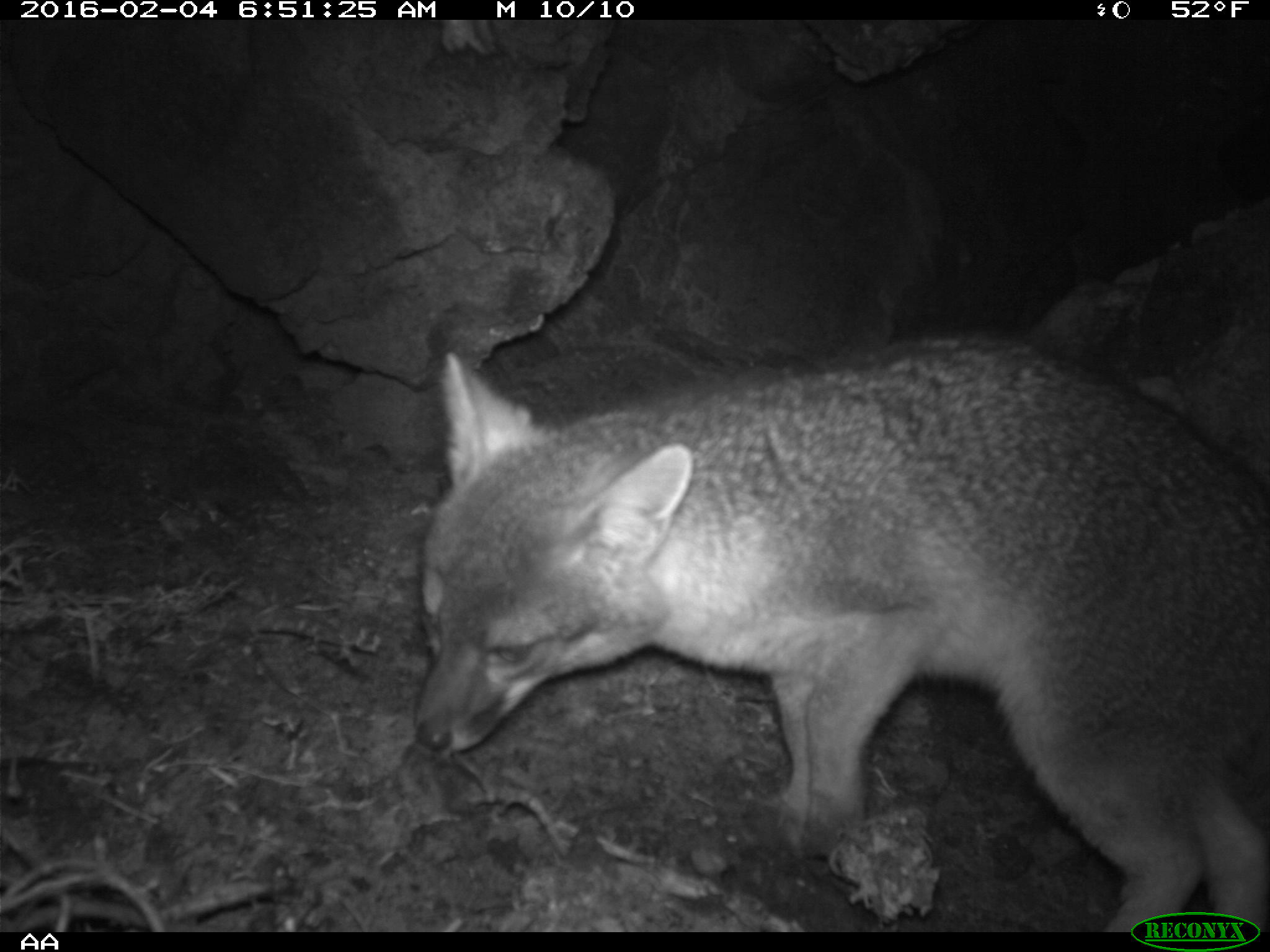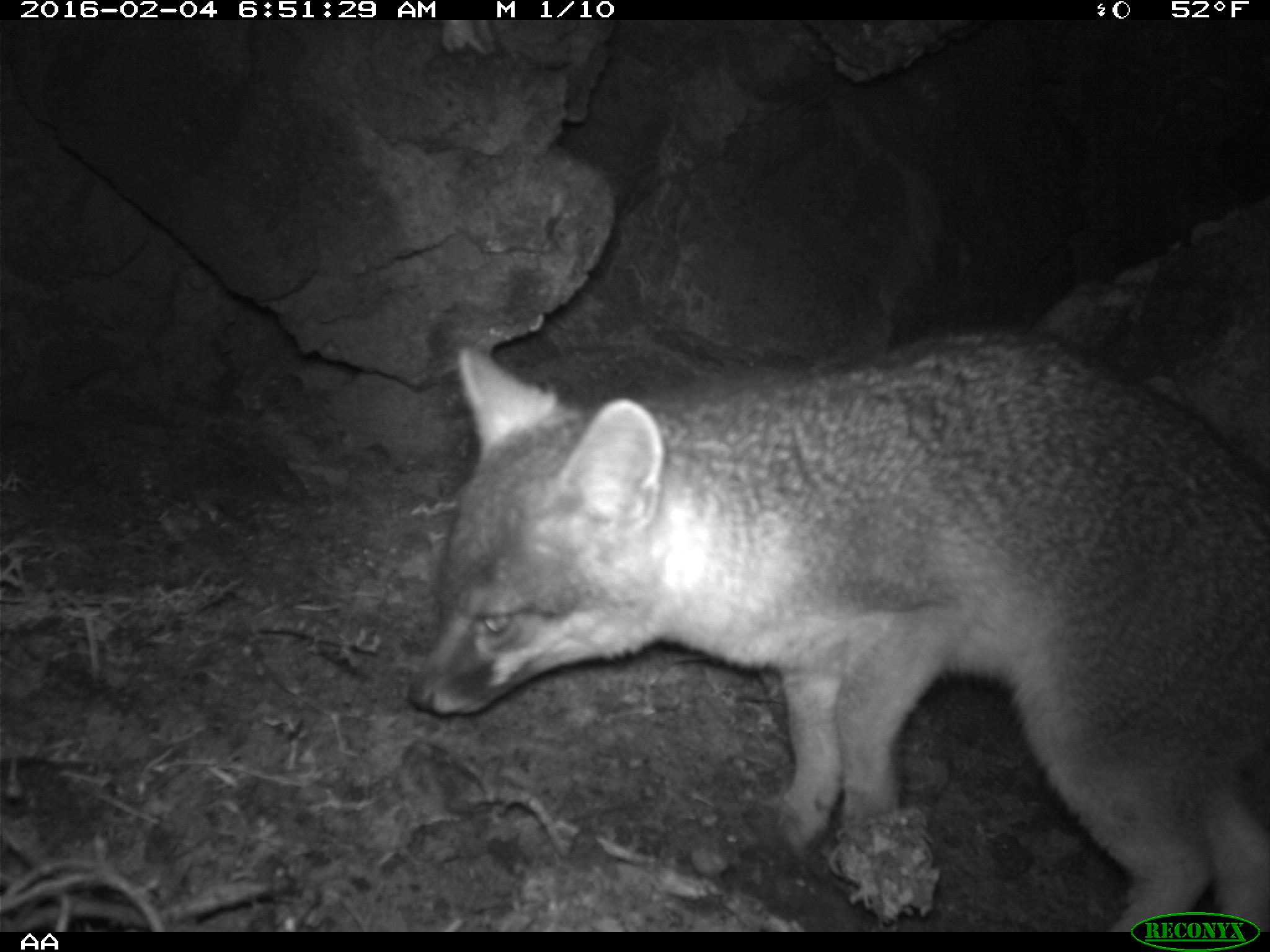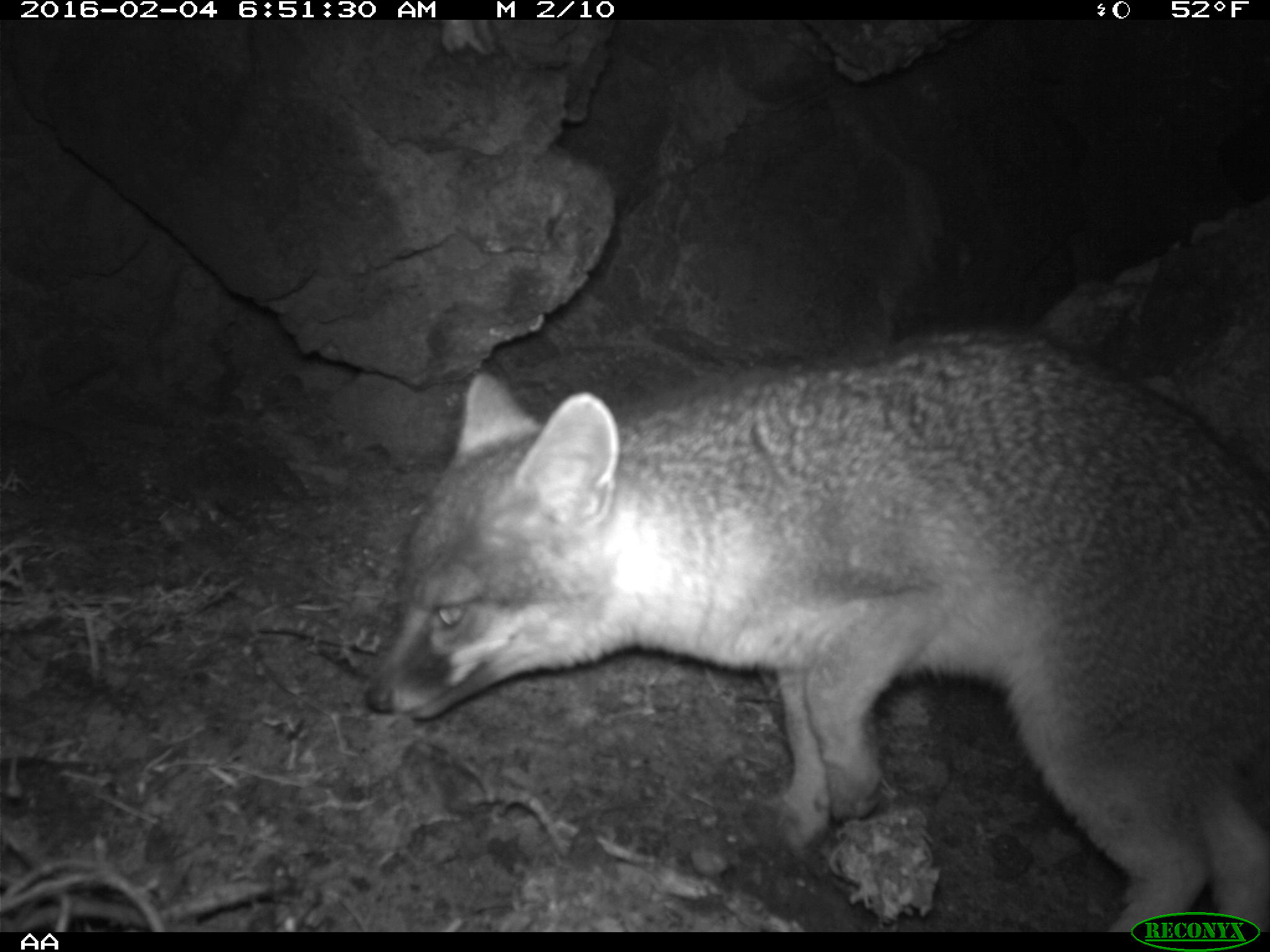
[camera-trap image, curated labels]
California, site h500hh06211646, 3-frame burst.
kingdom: Animalia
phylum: Chordata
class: Mammalia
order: Carnivora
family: Canidae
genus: Urocyon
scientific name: Urocyon littoralis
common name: island fox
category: fox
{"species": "fox (island fox) (Urocyon littoralis)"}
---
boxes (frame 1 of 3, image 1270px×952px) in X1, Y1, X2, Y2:
fox: 412, 331, 1269, 932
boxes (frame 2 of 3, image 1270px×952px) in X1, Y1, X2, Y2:
fox: 407, 331, 1269, 930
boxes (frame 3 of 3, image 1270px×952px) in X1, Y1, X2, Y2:
fox: 361, 331, 1269, 933